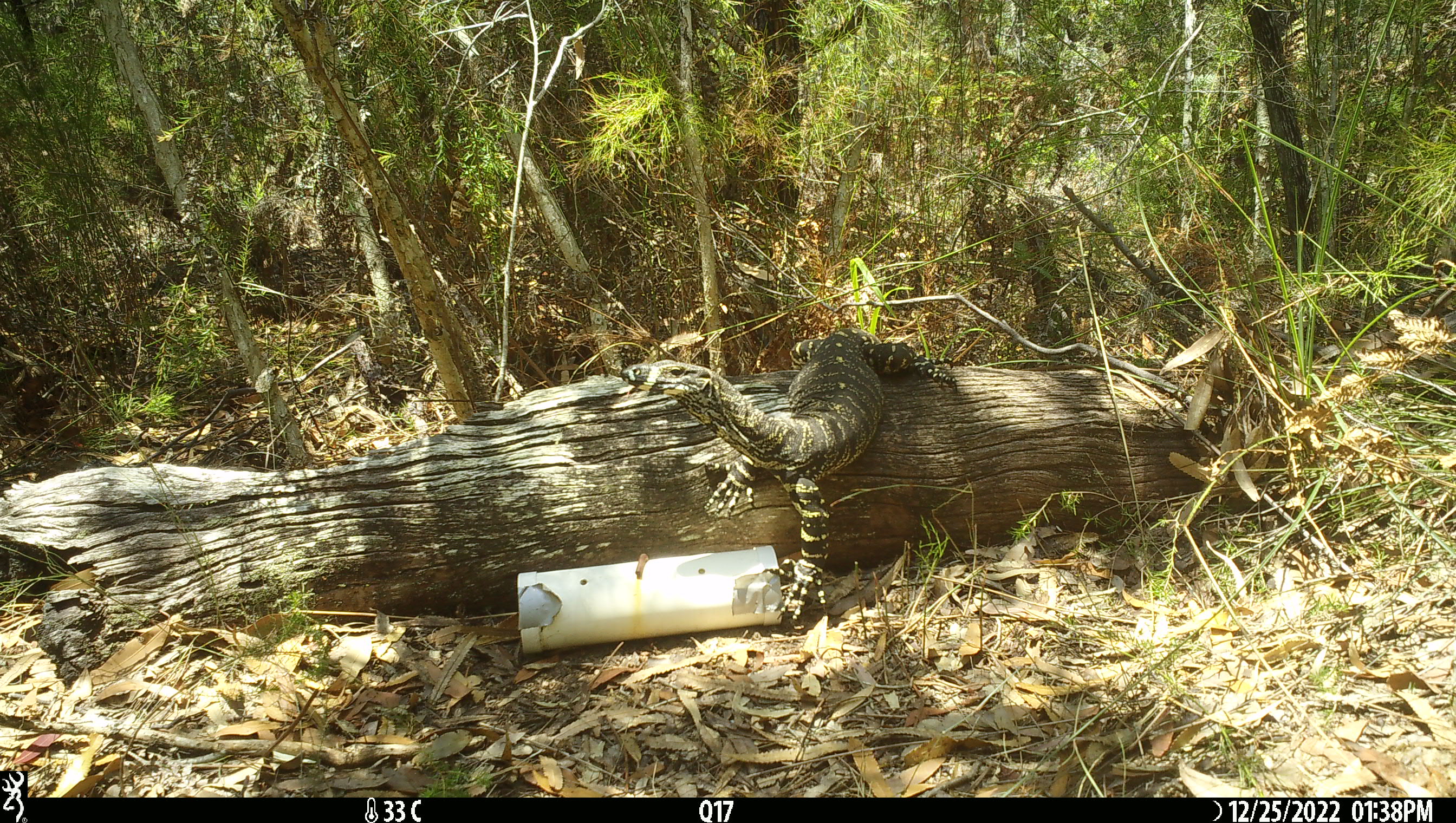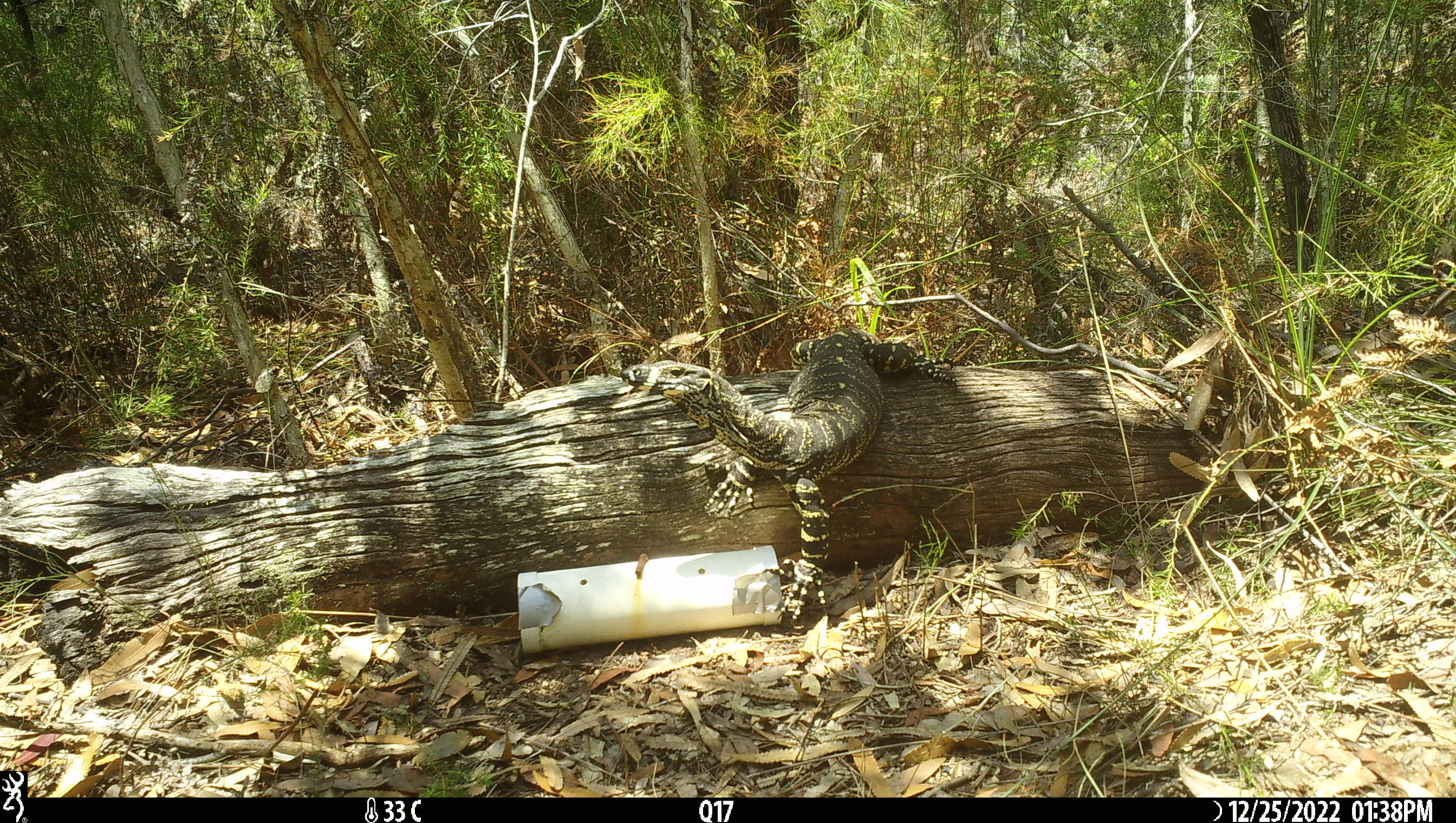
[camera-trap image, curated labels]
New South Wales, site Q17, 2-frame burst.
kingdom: Animalia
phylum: Chordata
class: Reptilia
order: Squamata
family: Varanidae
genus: Varanus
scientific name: Varanus varius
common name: lace monitor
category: goanna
Goanna (lace monitor) (Varanus varius).